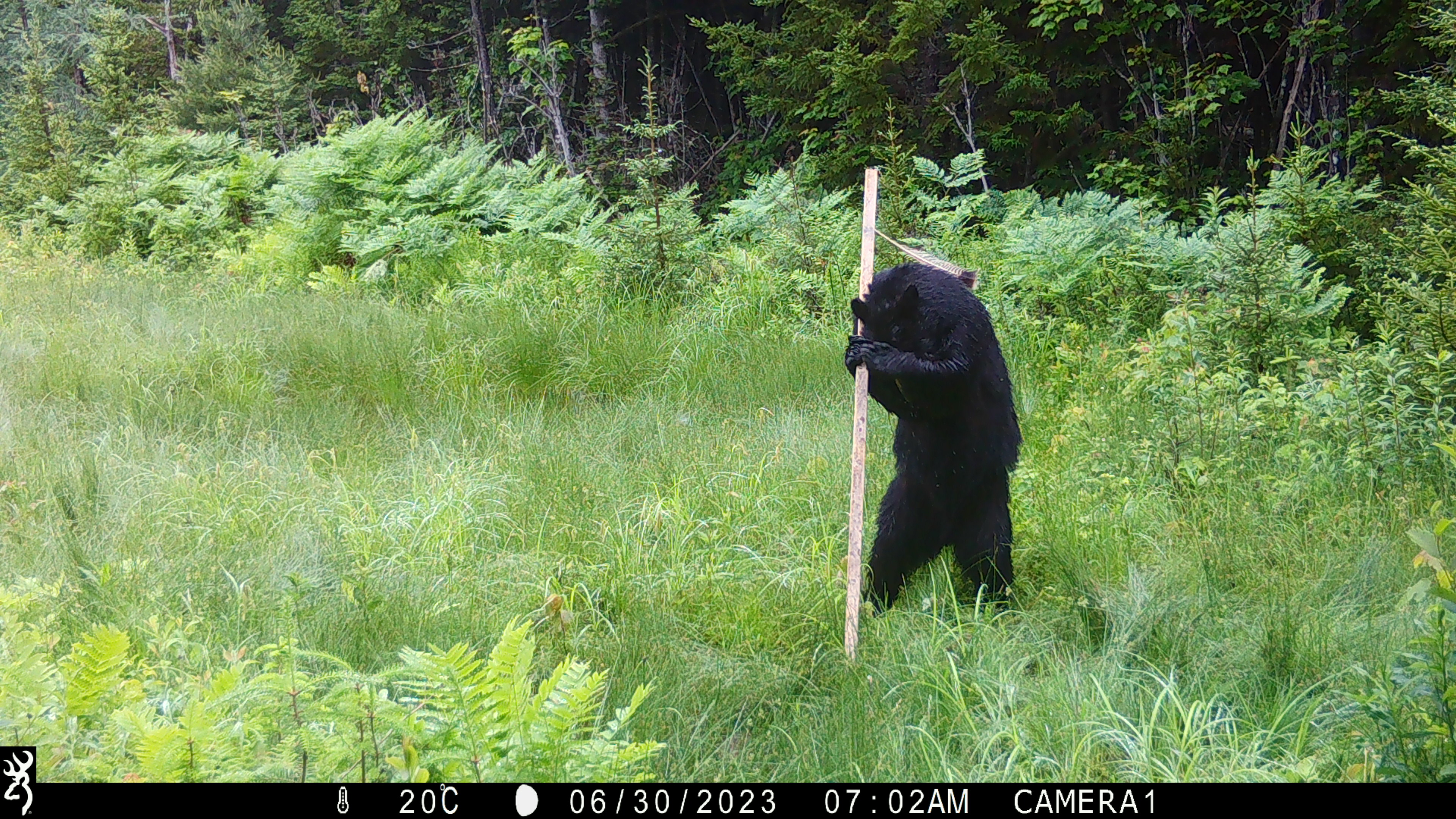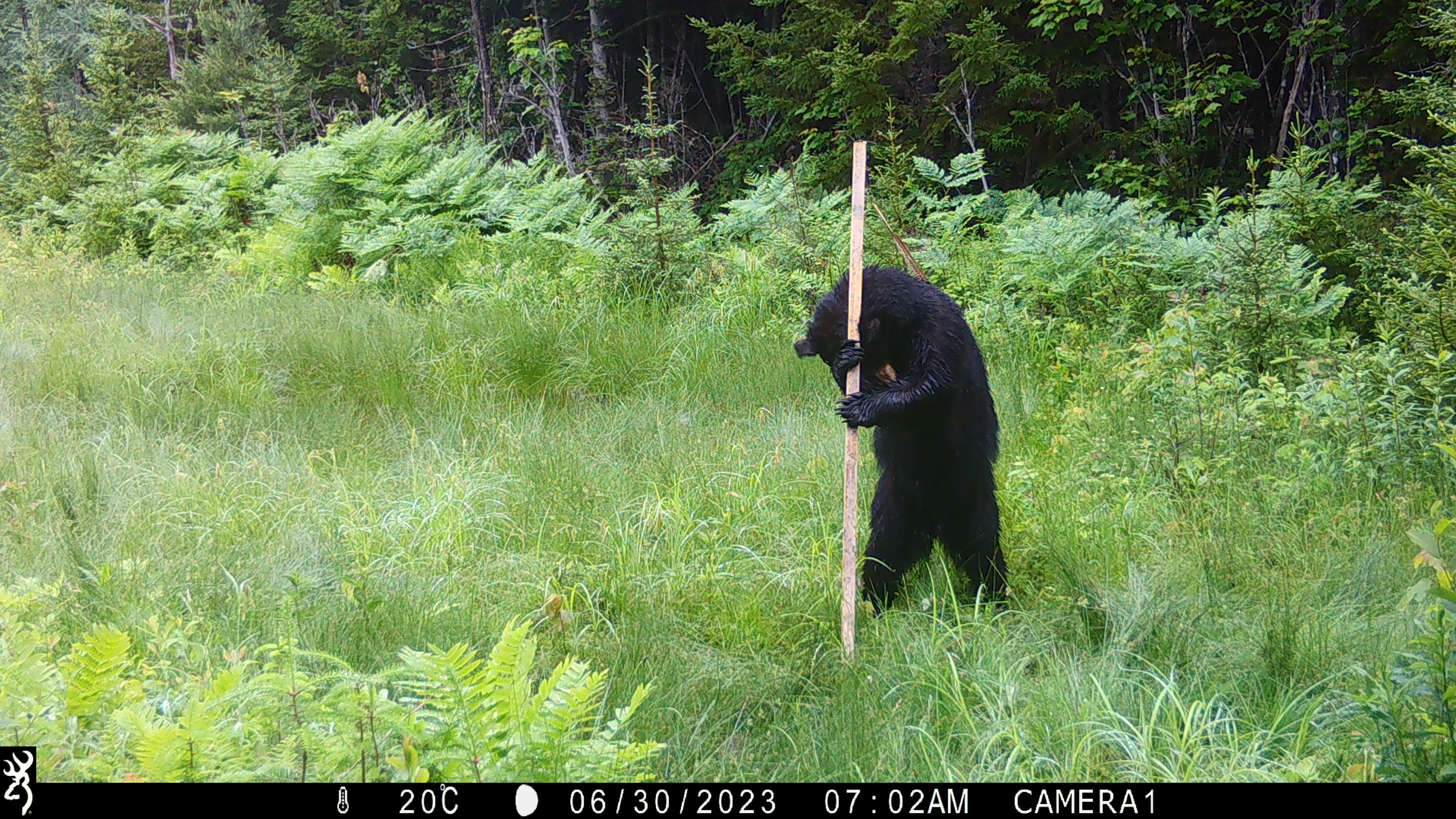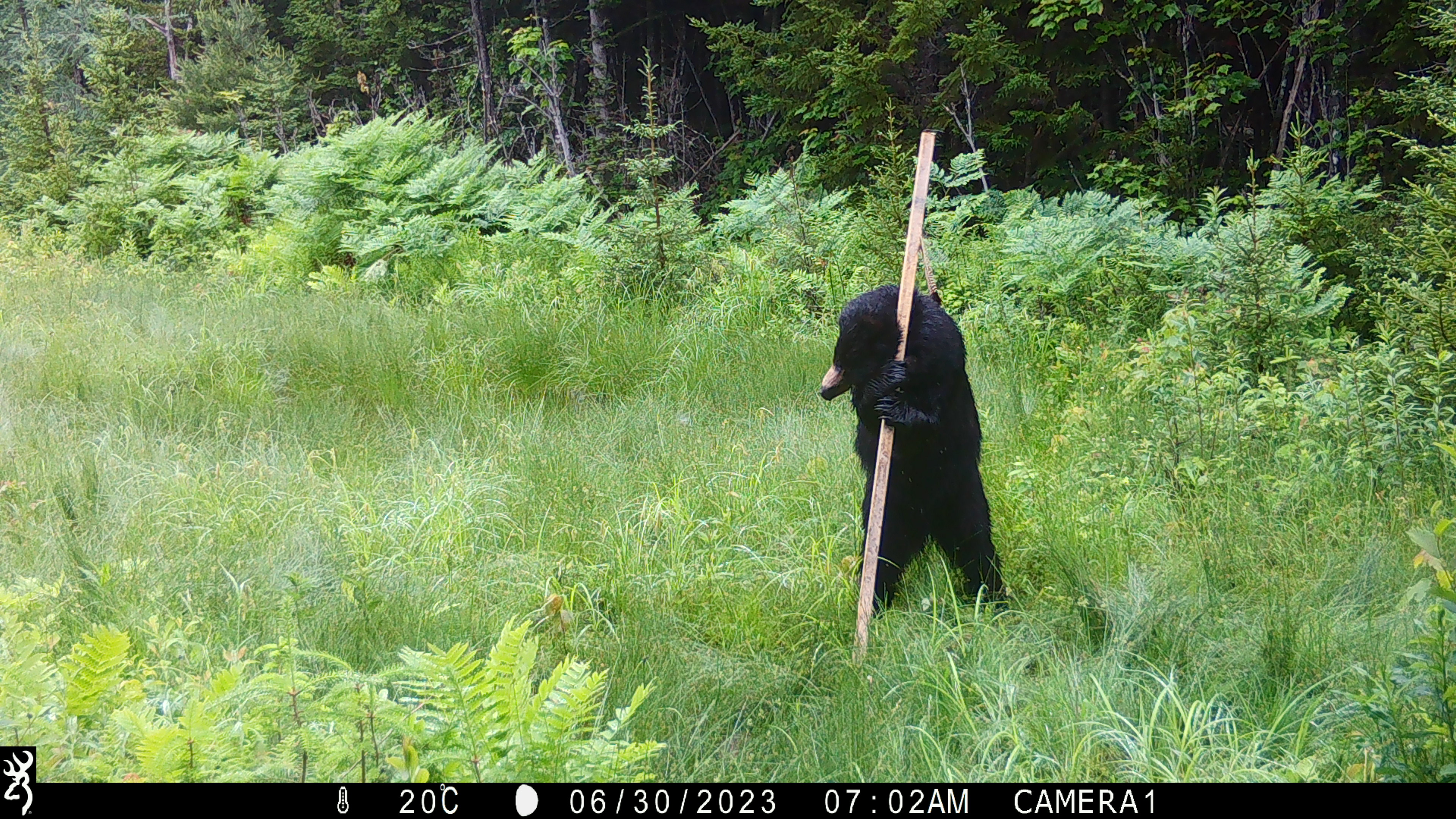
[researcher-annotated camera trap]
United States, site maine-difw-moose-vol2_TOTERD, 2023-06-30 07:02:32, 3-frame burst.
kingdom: Animalia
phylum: Chordata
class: Mammalia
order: Carnivora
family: Ursidae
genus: Ursus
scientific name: Ursus americanus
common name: black bear